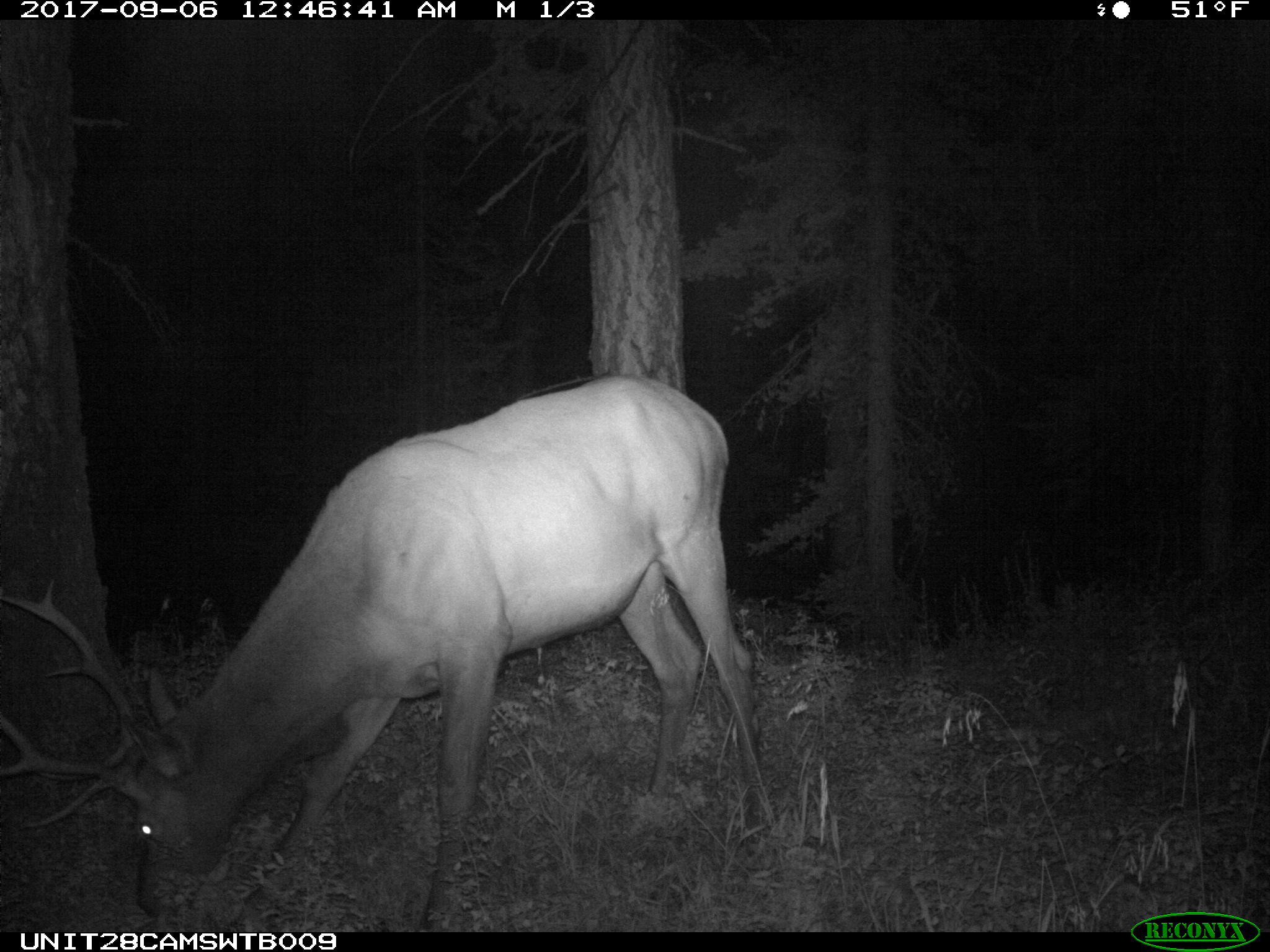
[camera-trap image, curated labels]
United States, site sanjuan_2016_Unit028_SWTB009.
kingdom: Animalia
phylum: Chordata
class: Mammalia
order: Artiodactyla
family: Cervidae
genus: Cervus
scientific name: Cervus elaphus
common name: red deer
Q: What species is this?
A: Cervus elaphus (red deer).